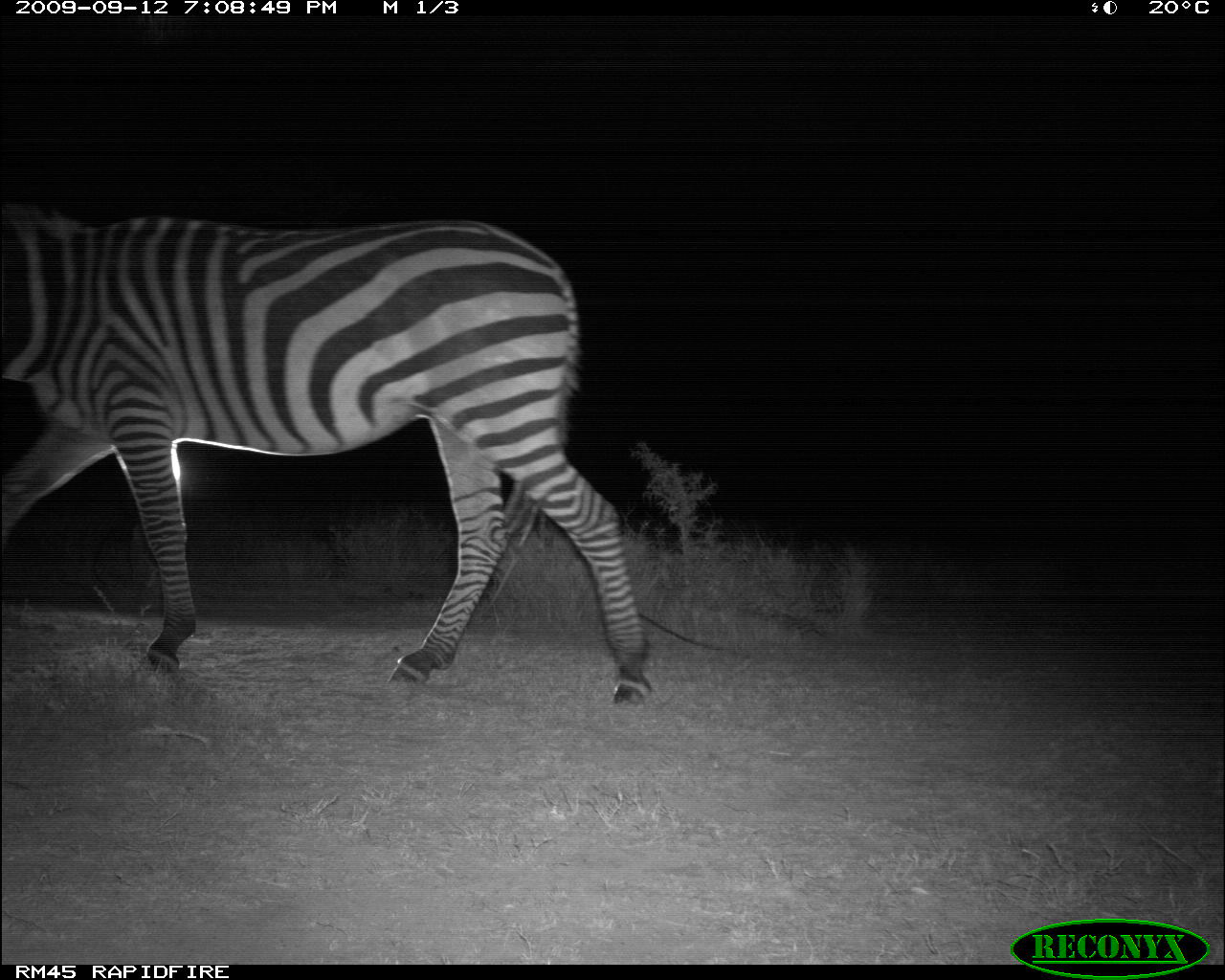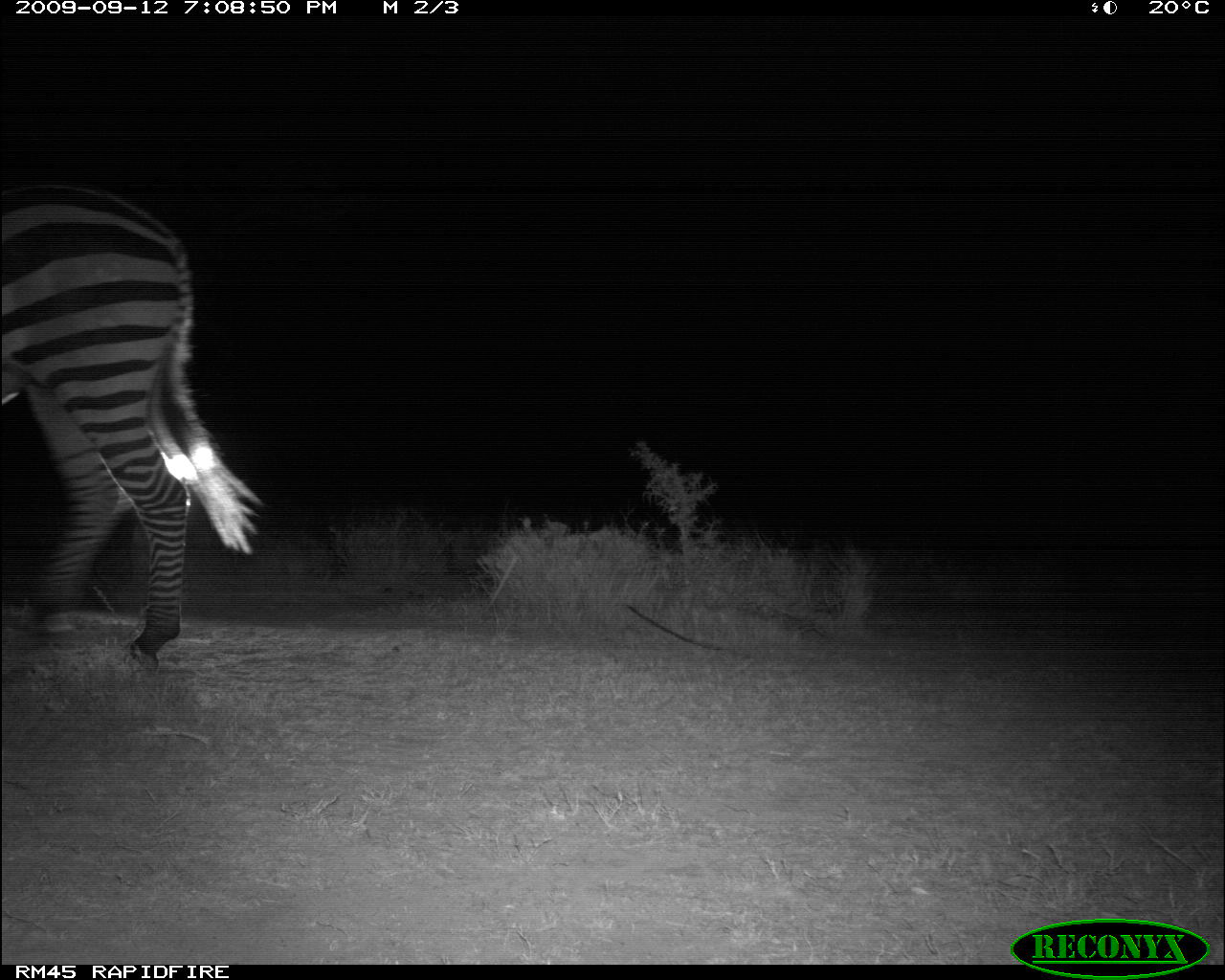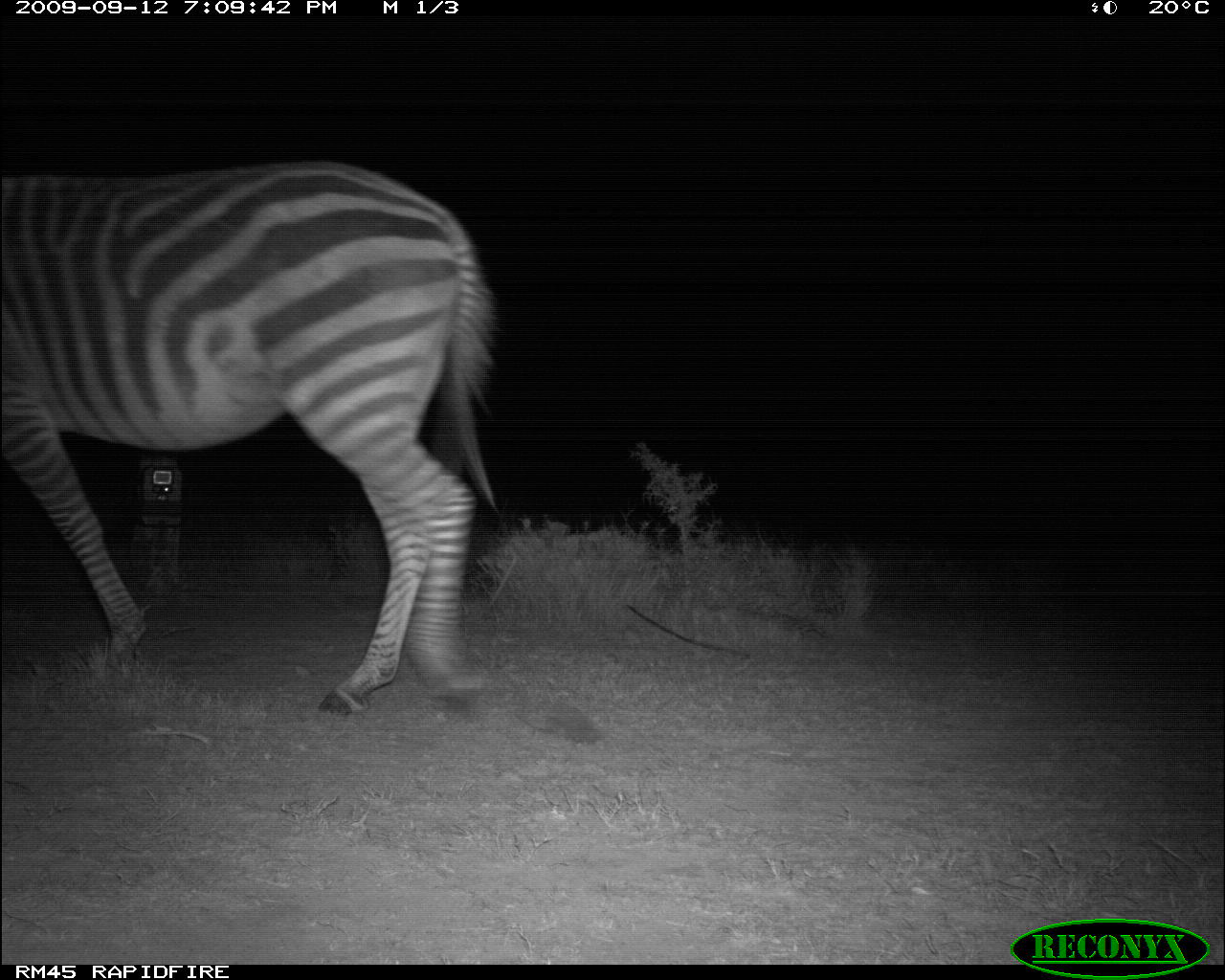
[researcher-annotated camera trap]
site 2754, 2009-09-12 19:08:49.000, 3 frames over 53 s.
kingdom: Animalia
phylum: Chordata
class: Mammalia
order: Perissodactyla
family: Equidae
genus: Equus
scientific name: Equus quagga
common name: plains zebra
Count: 1.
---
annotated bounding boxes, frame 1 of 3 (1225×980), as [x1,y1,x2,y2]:
equus quagga: [0,197,660,706]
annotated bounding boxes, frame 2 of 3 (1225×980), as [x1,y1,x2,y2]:
equus quagga: [0,177,264,670]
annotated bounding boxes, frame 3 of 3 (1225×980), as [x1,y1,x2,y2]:
equus quagga: [0,157,501,719]